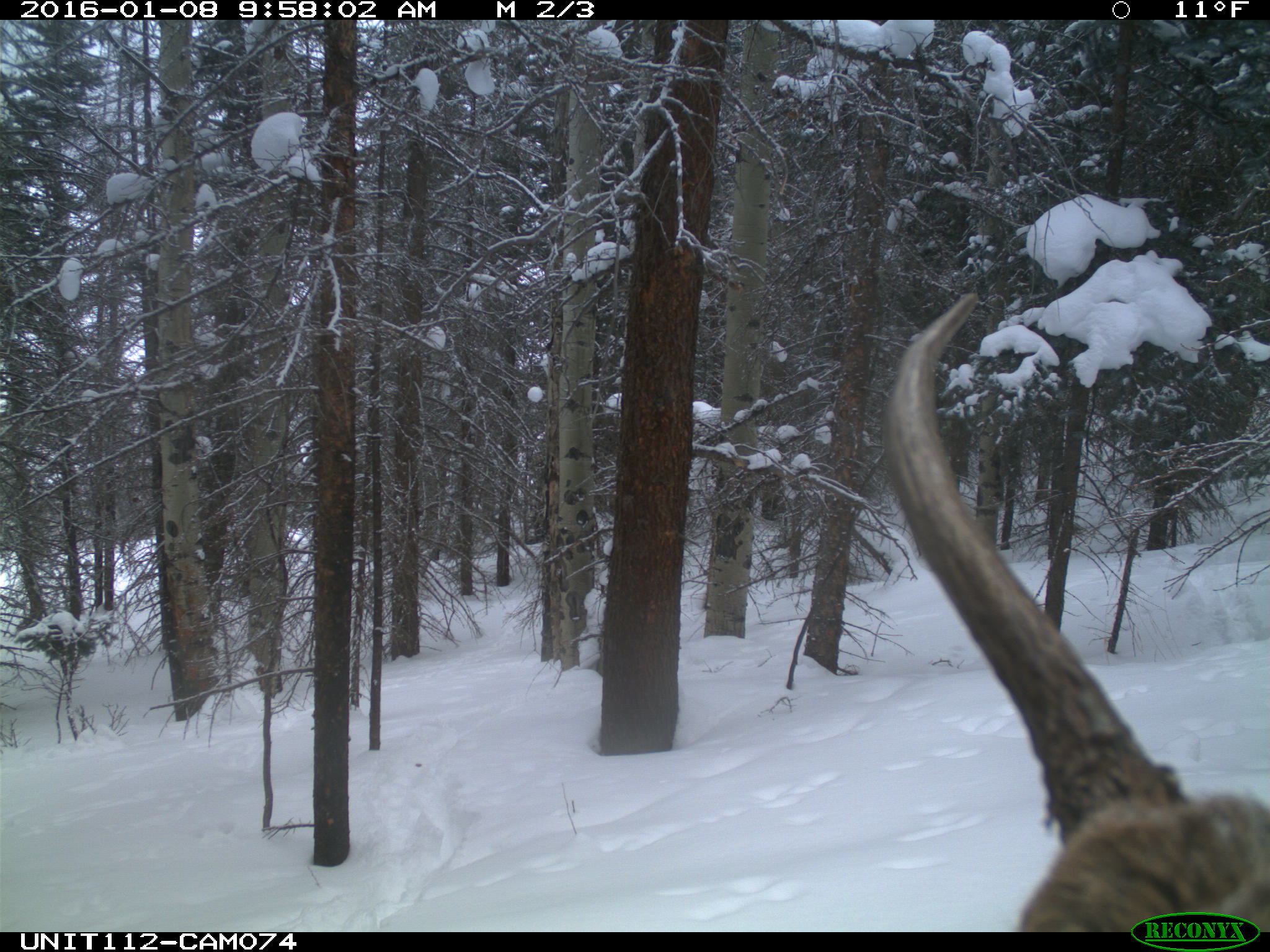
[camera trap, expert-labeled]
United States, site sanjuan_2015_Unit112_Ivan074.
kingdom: Animalia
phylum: Chordata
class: Mammalia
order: Artiodactyla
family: Cervidae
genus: Cervus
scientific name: Cervus elaphus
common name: red deer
Cervus elaphus (red deer).